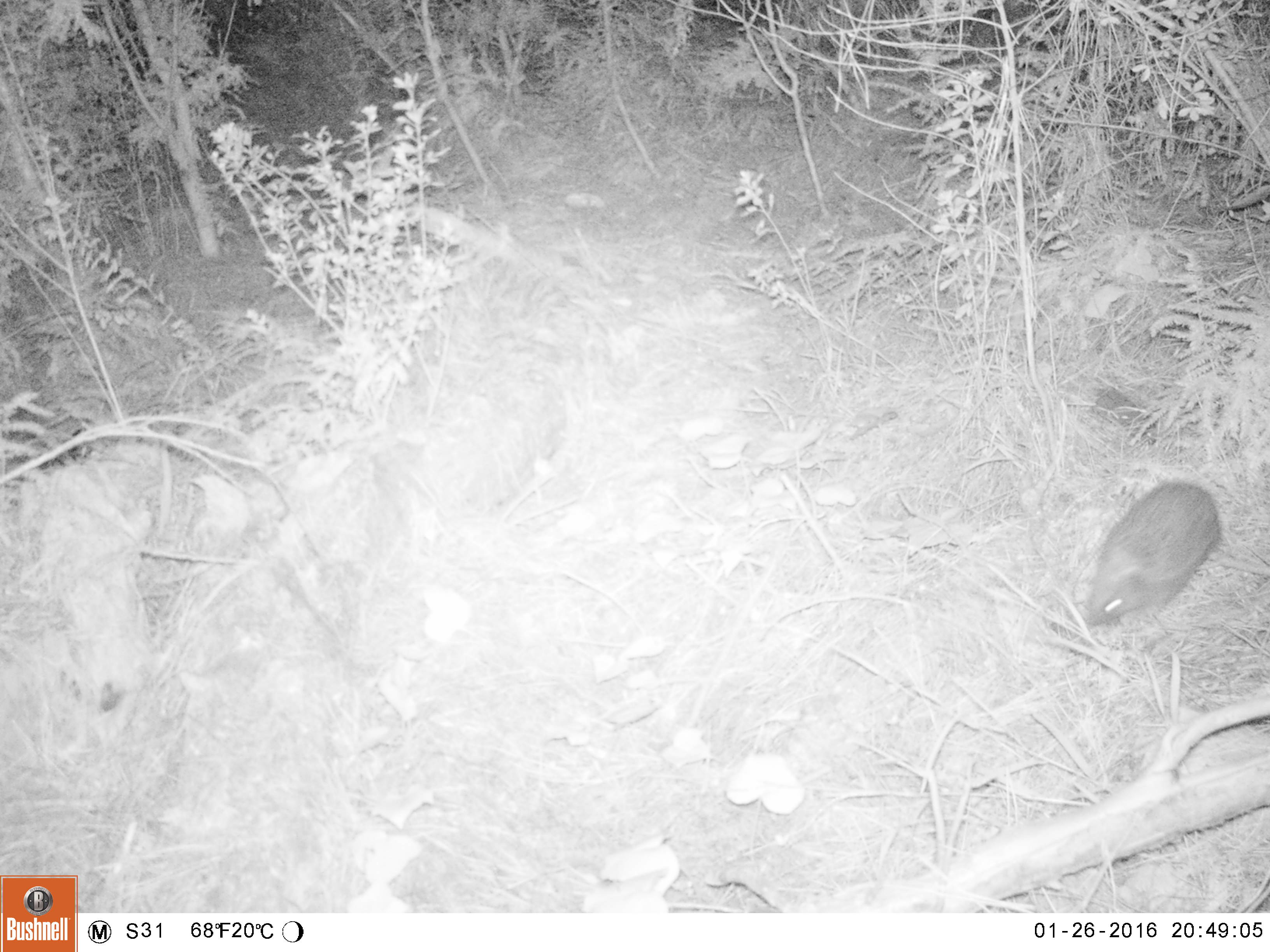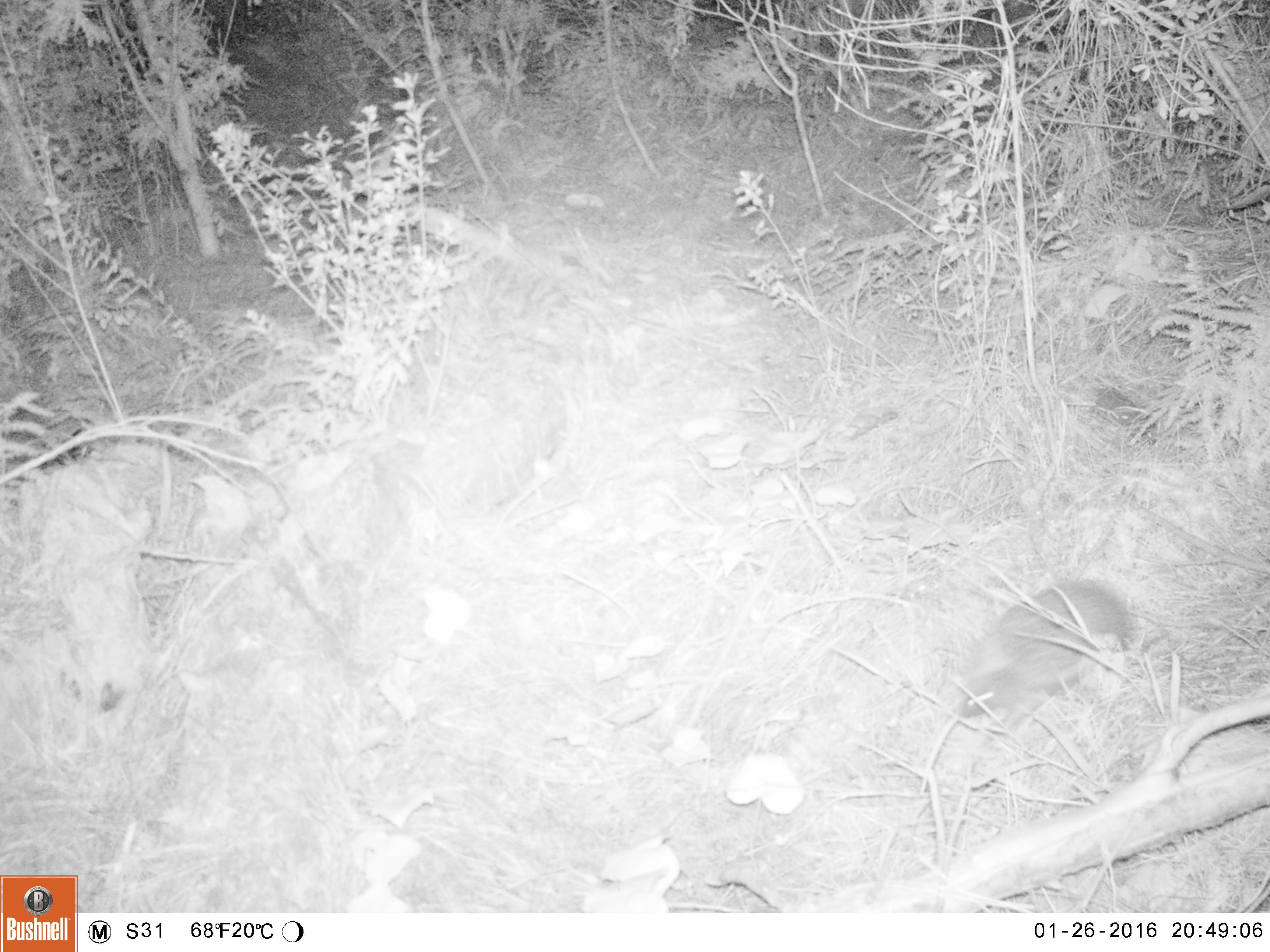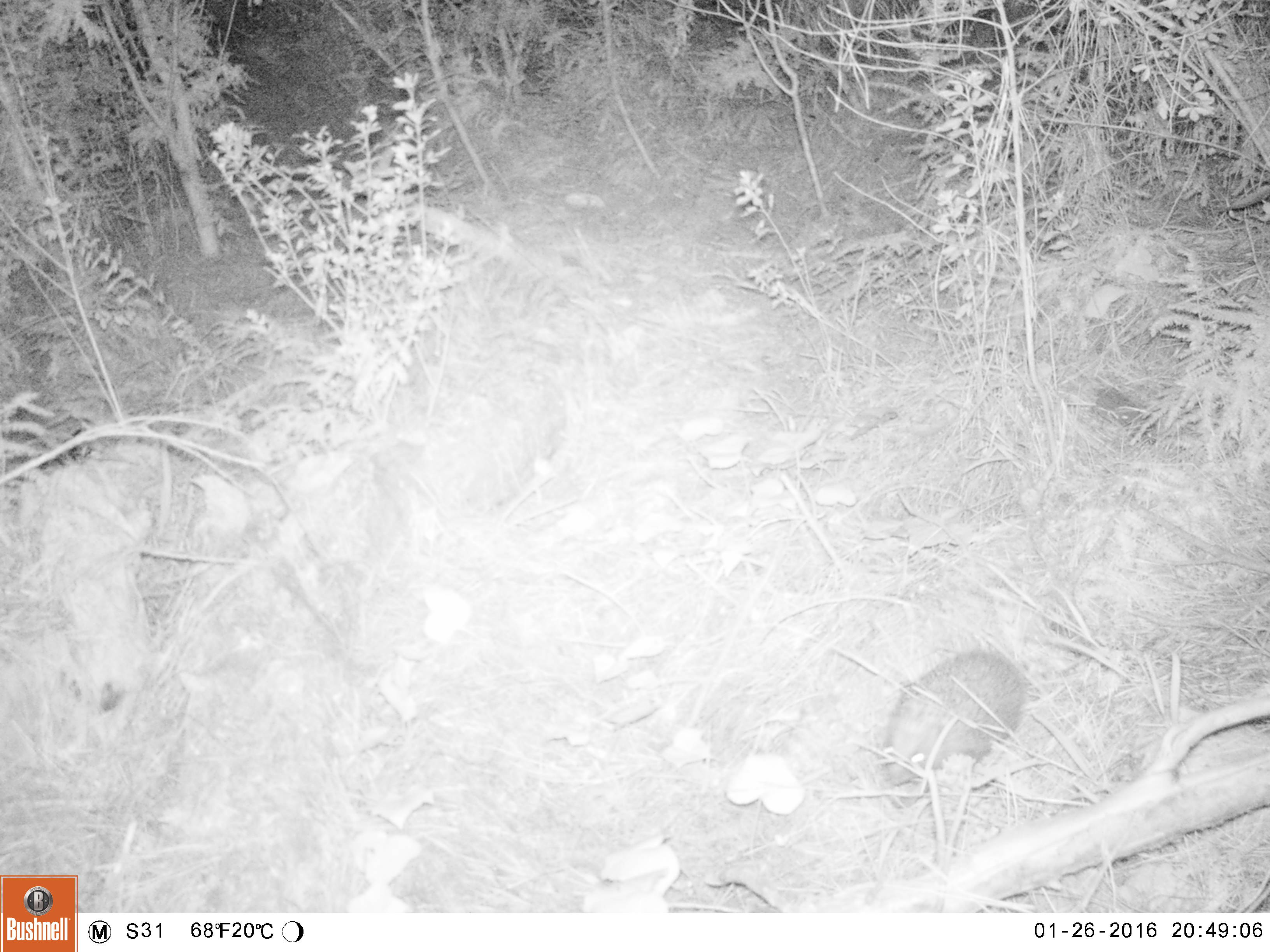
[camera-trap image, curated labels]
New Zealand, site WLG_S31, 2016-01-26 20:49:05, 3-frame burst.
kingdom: Animalia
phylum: Chordata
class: Mammalia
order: Eulipotyphla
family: Erinaceidae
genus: Erinaceus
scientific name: Erinaceus europaeus europaeus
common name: european hedgehog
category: hedgehog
Hedgehog (european hedgehog) (Erinaceus europaeus europaeus).